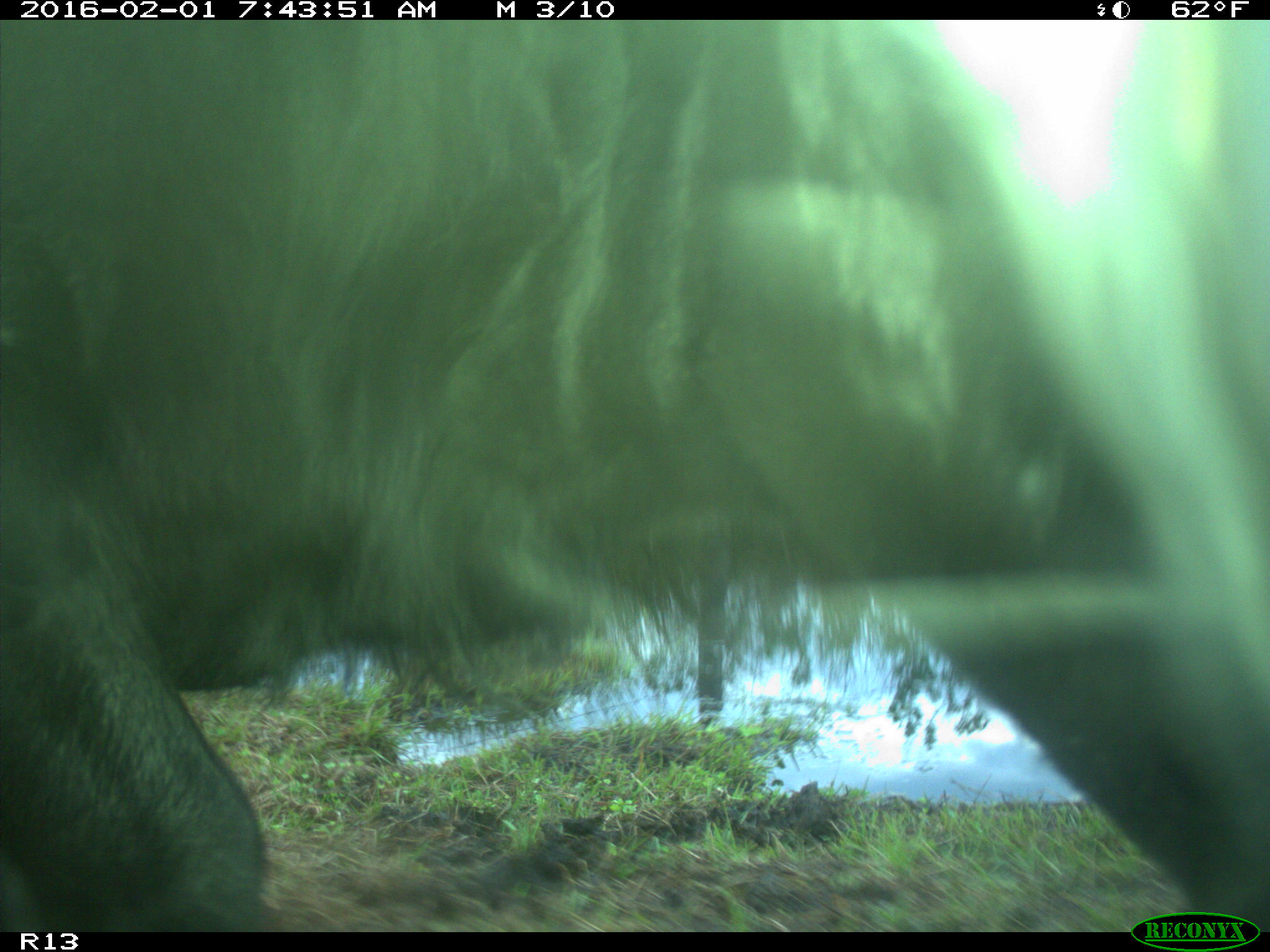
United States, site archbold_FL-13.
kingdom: Animalia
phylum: Chordata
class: Mammalia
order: Artiodactyla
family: Bovidae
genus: Bos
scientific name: Bos taurus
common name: domestic cow